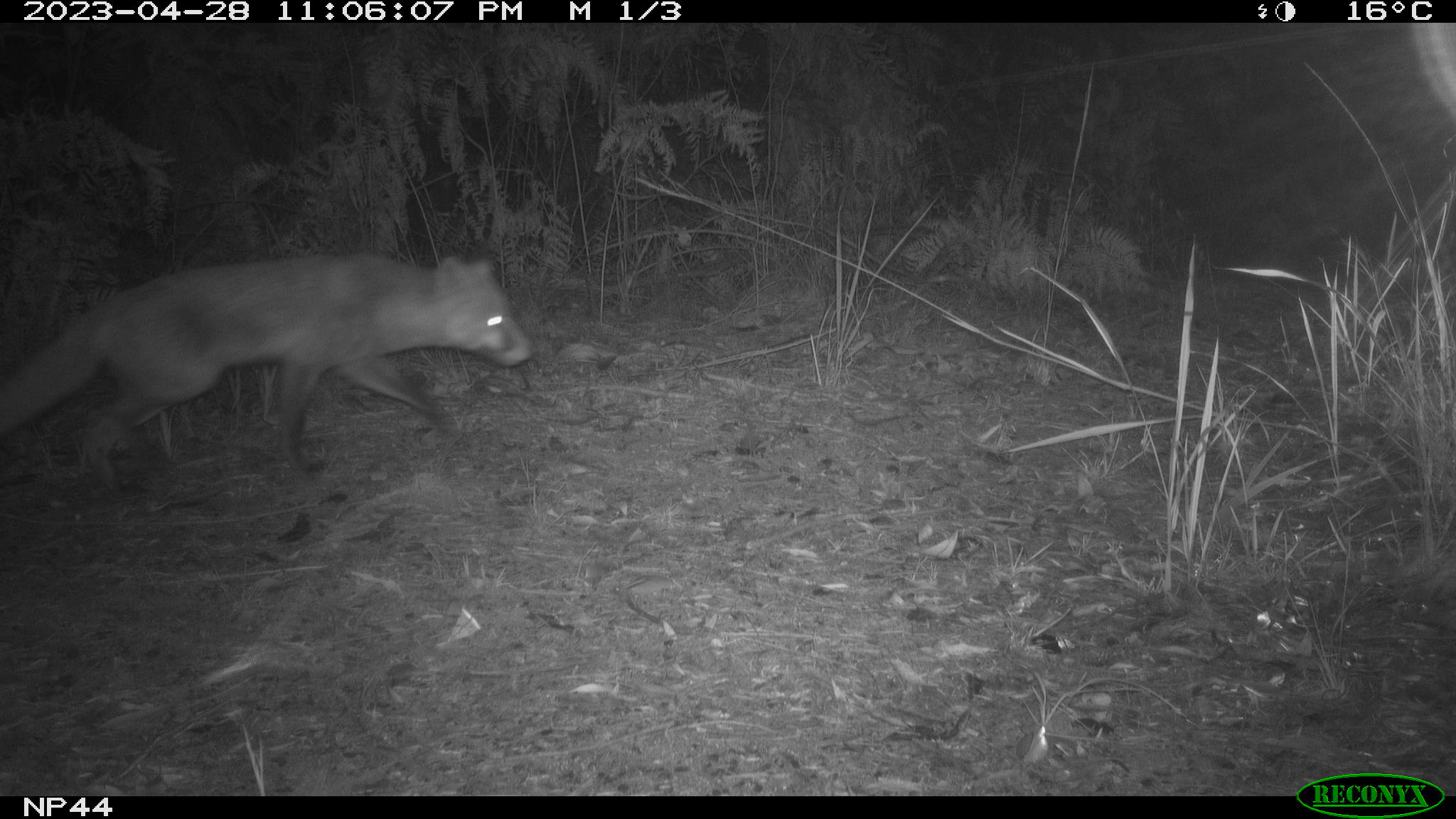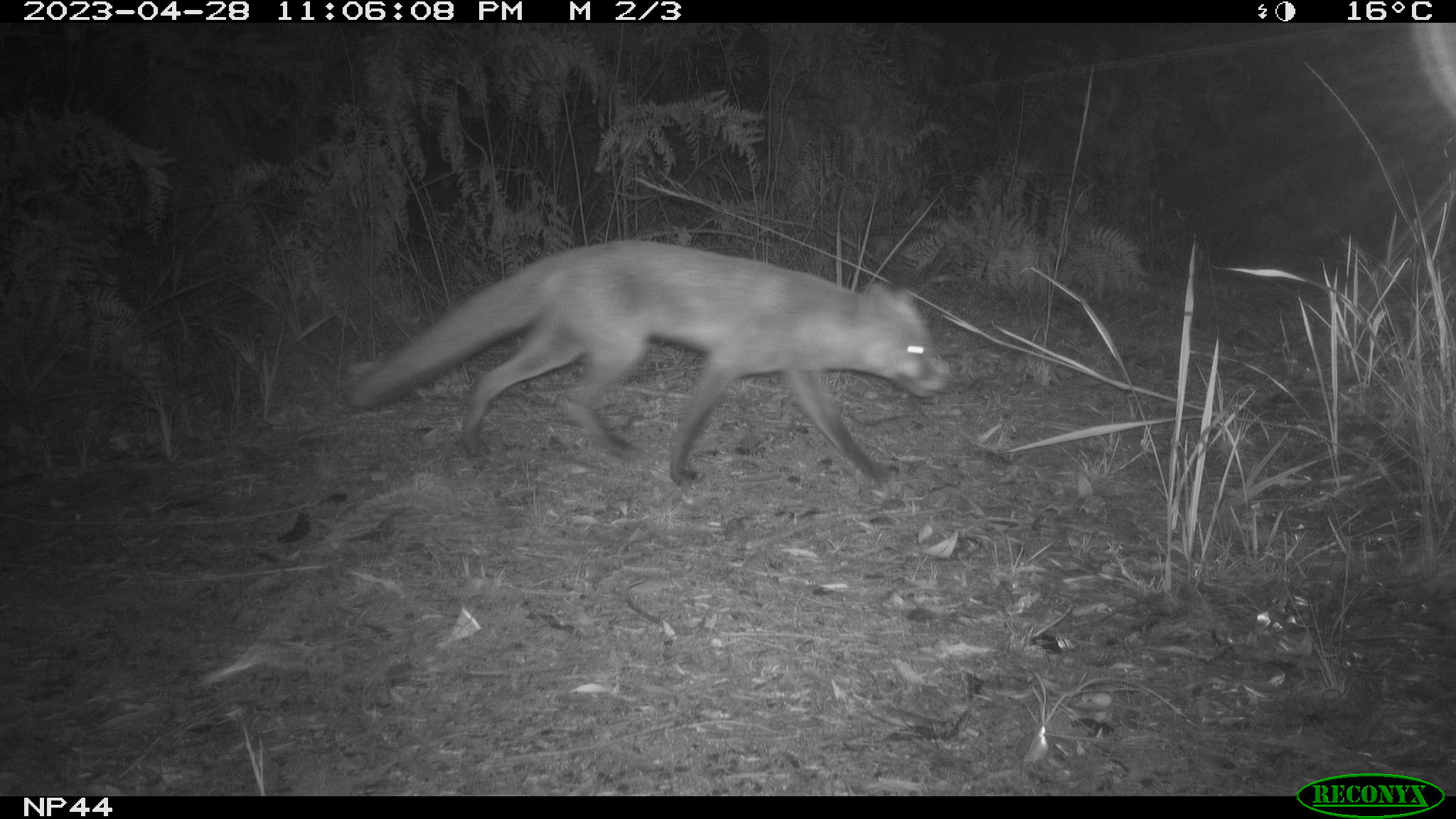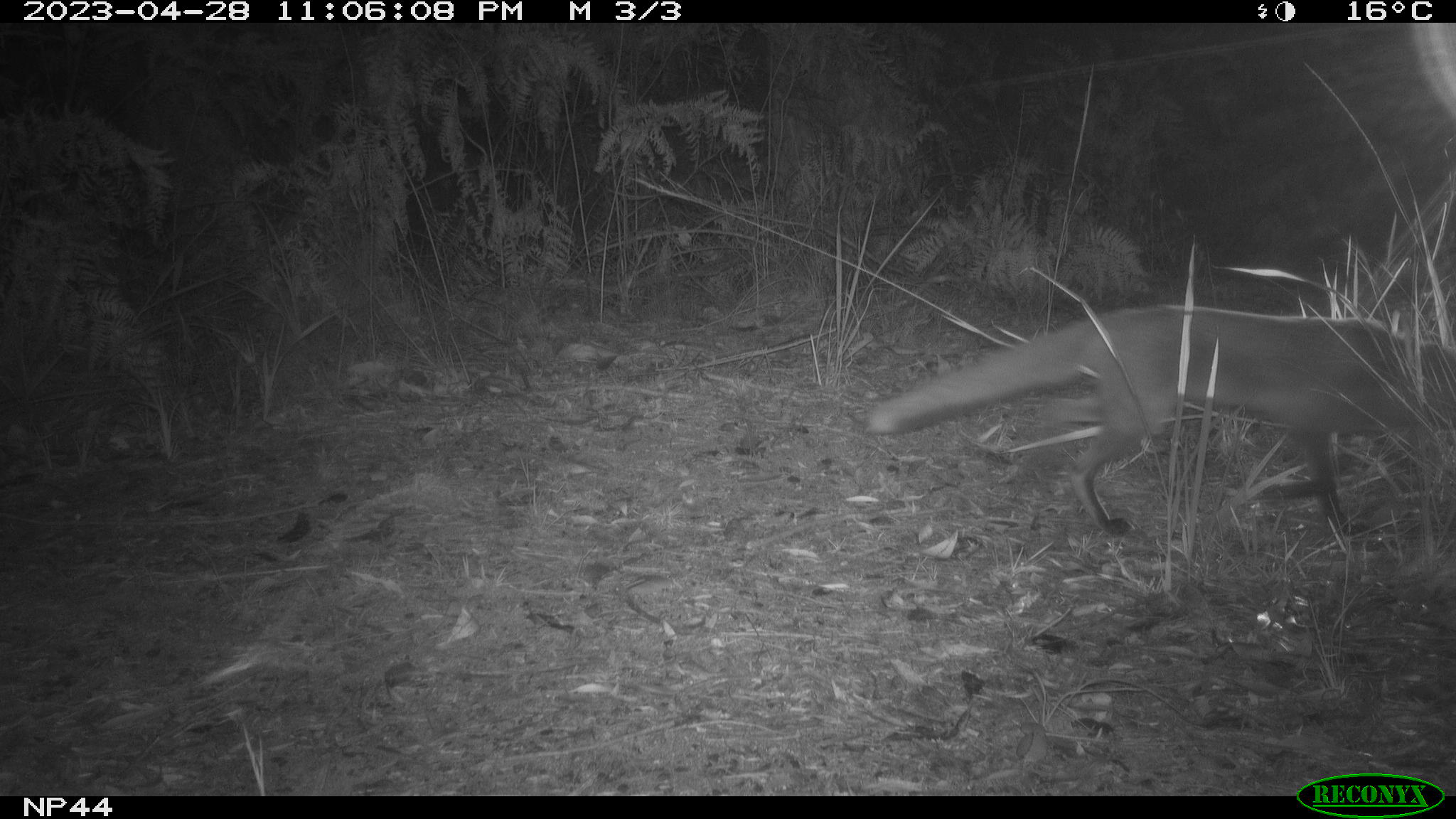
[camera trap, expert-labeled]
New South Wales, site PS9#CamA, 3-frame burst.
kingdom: Animalia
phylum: Chordata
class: Mammalia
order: Carnivora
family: Canidae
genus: Vulpes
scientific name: Vulpes vulpes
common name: red fox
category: fox